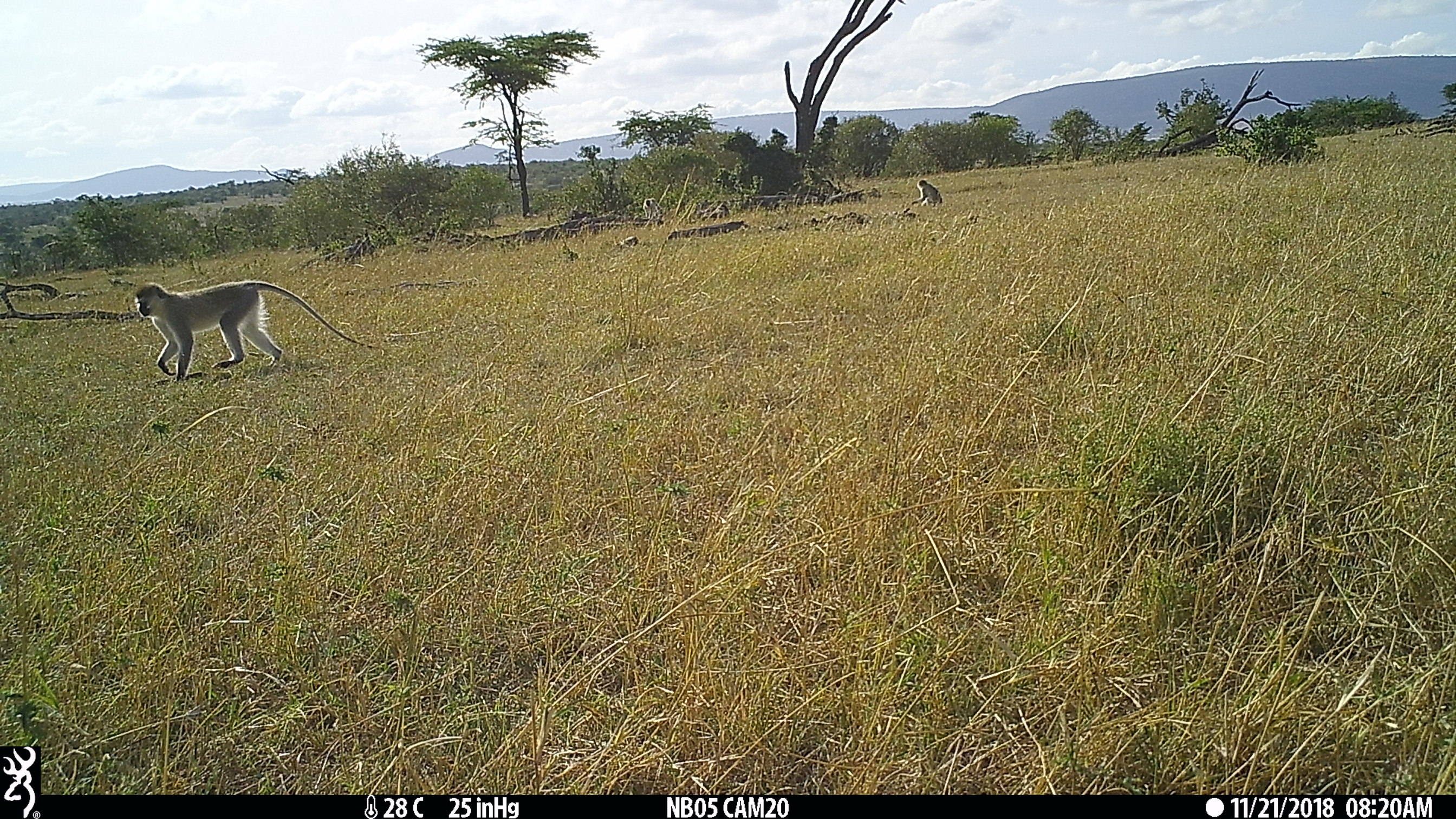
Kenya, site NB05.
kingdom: Animalia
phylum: Chordata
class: Mammalia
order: Primates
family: Cercopithecidae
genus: Chlorocebus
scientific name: Chlorocebus pygerythrus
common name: vervet monkey